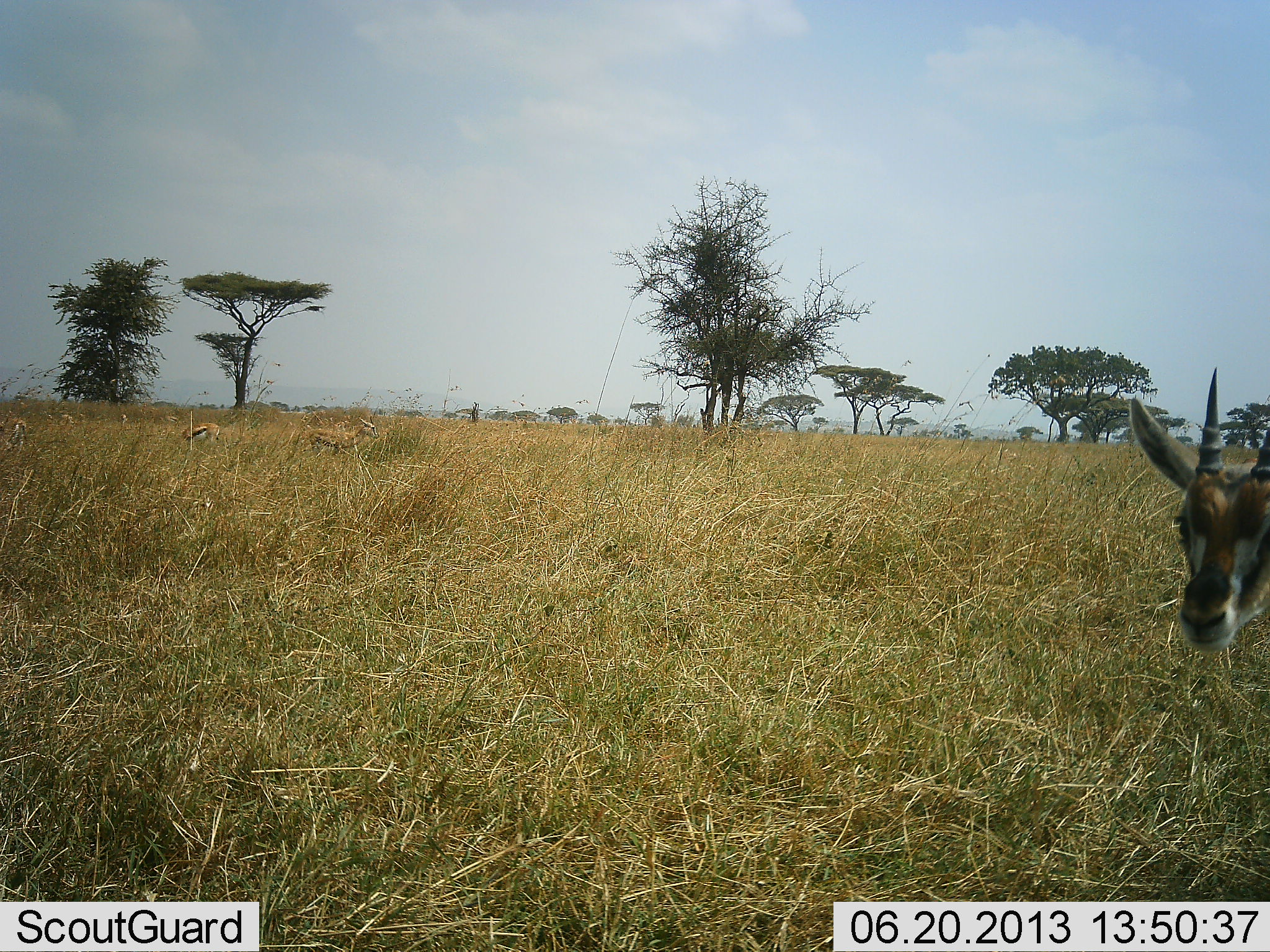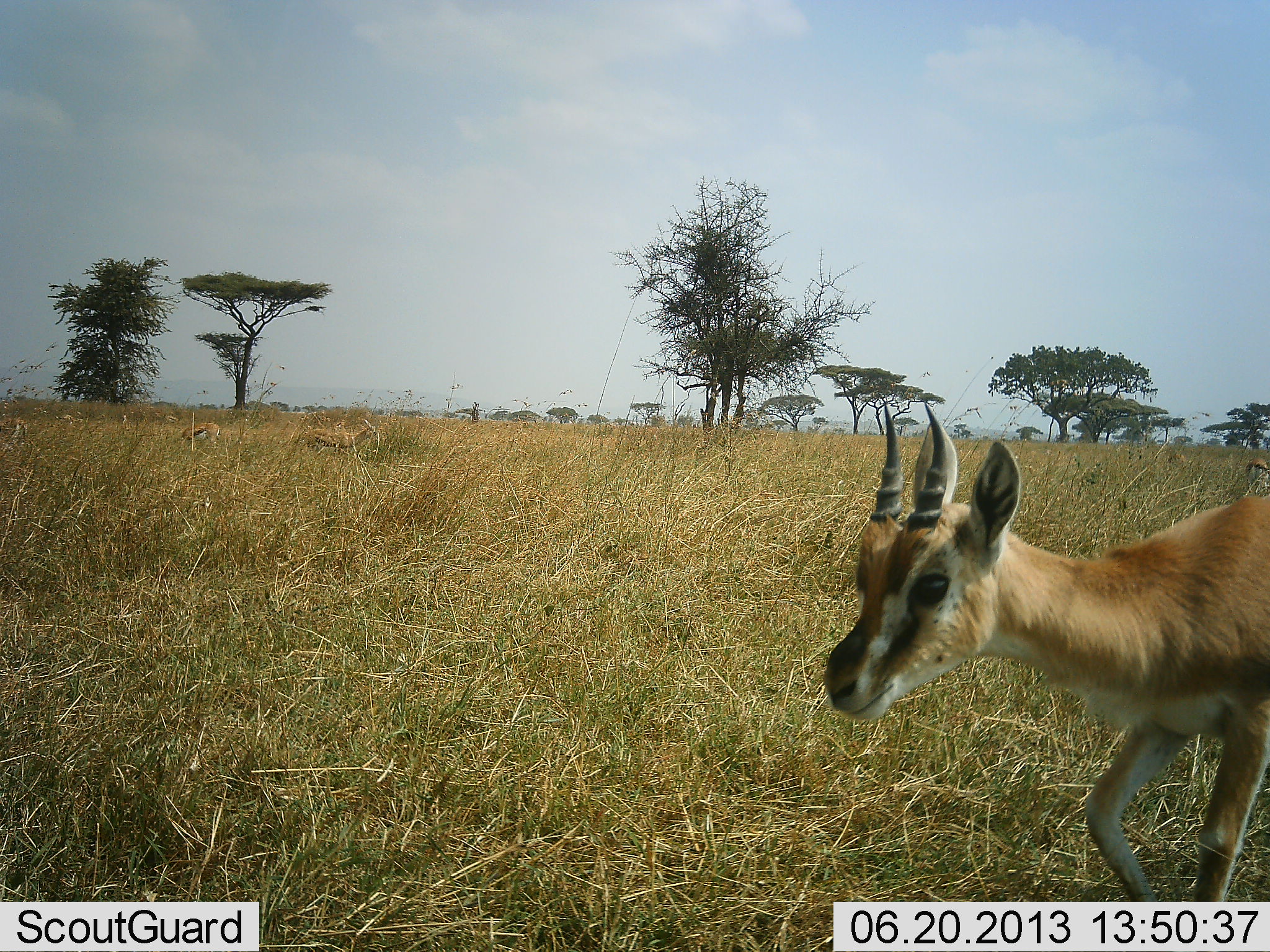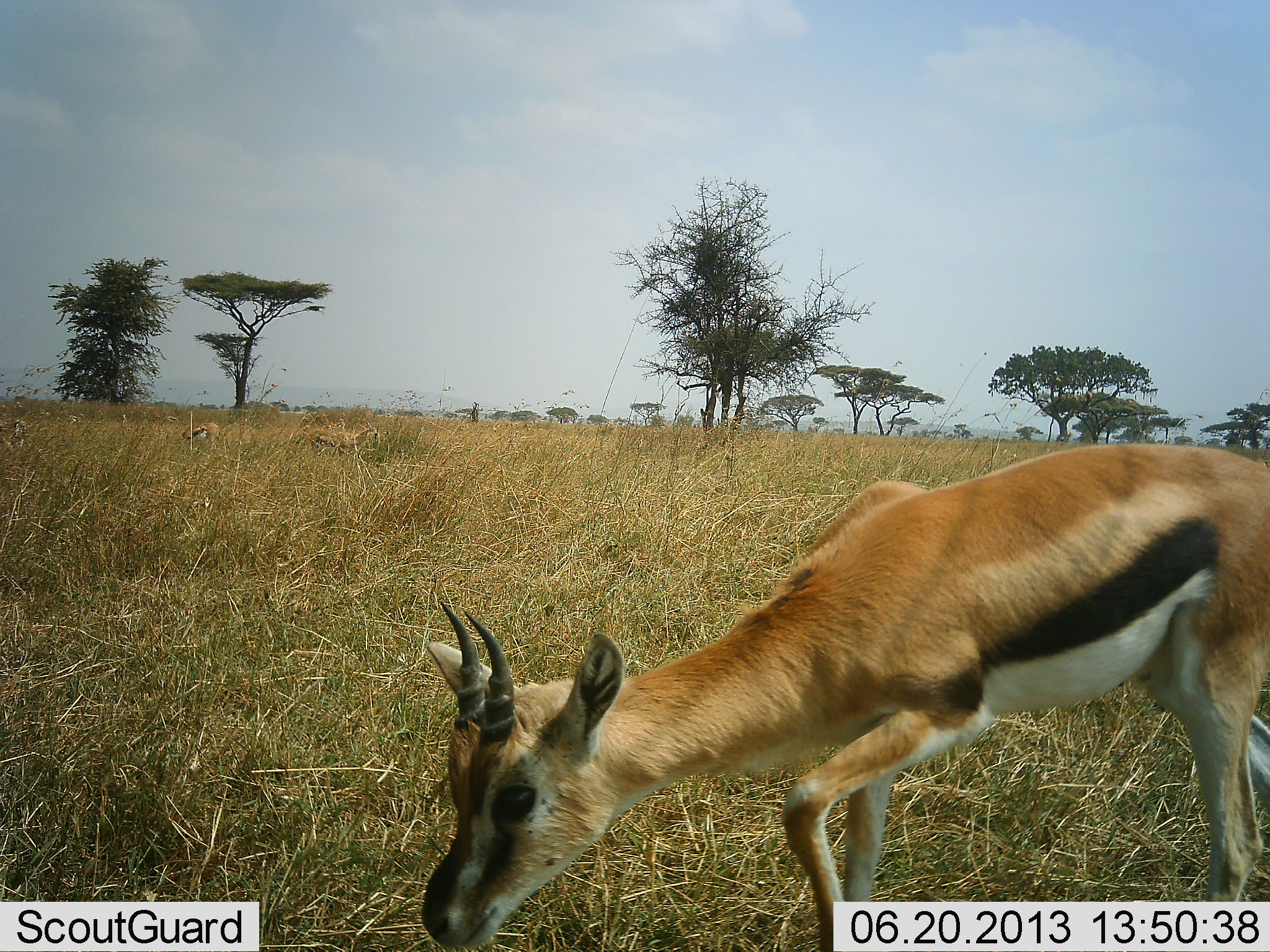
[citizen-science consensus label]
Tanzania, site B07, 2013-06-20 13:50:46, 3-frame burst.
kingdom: Animalia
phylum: Chordata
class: Mammalia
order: Artiodactyla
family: Bovidae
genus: Eudorcas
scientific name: Eudorcas thomsonii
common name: thomson's gazelle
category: gazellethomsons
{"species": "gazellethomsons (thomson's gazelle) (Eudorcas thomsonii)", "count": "3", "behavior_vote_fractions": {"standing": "20%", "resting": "0%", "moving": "90%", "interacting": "0%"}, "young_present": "20%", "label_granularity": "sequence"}